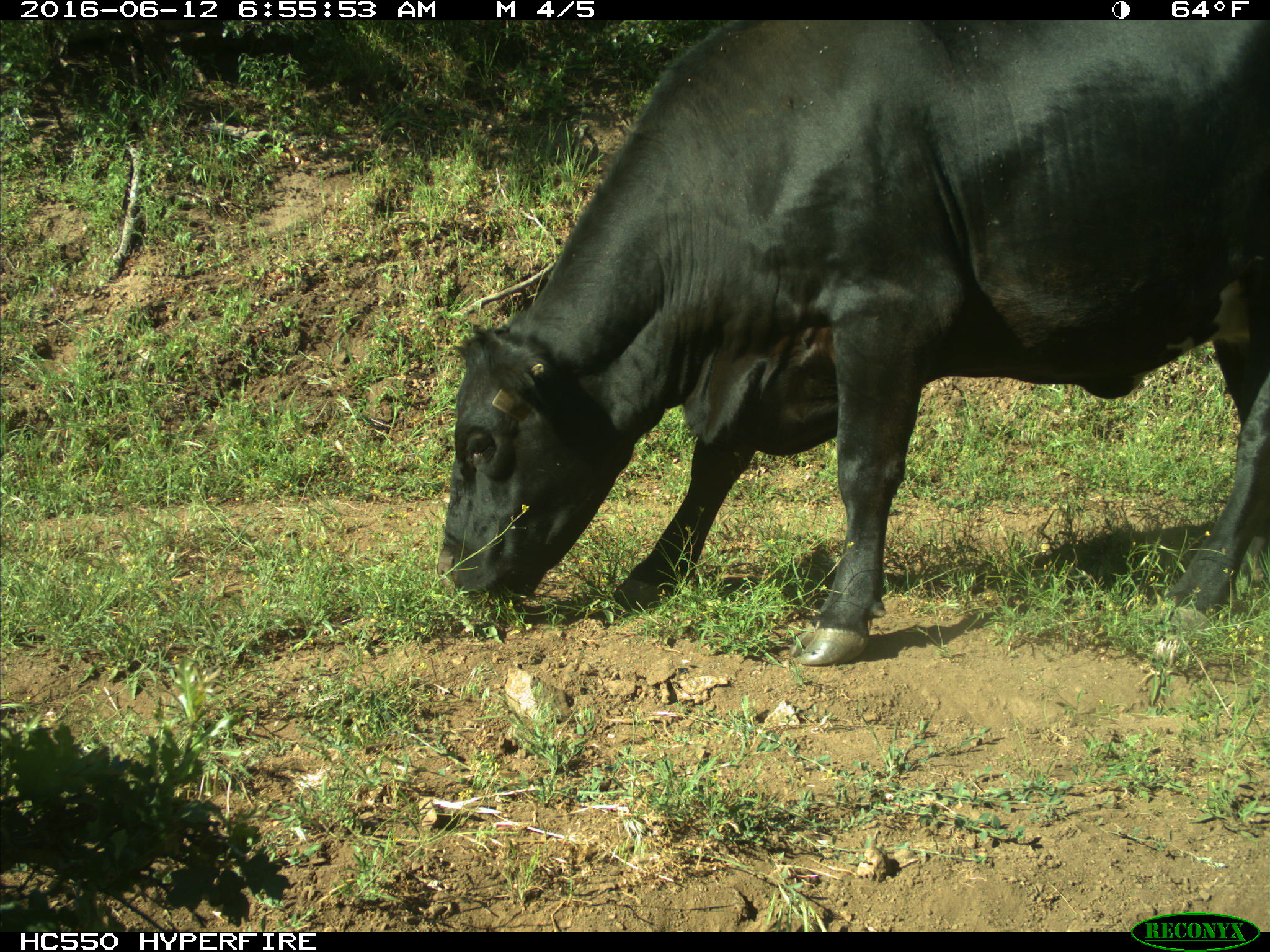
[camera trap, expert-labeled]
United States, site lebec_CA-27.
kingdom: Animalia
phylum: Chordata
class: Mammalia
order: Artiodactyla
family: Bovidae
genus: Bos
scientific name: Bos taurus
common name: domestic cow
Bos taurus (domestic cow).